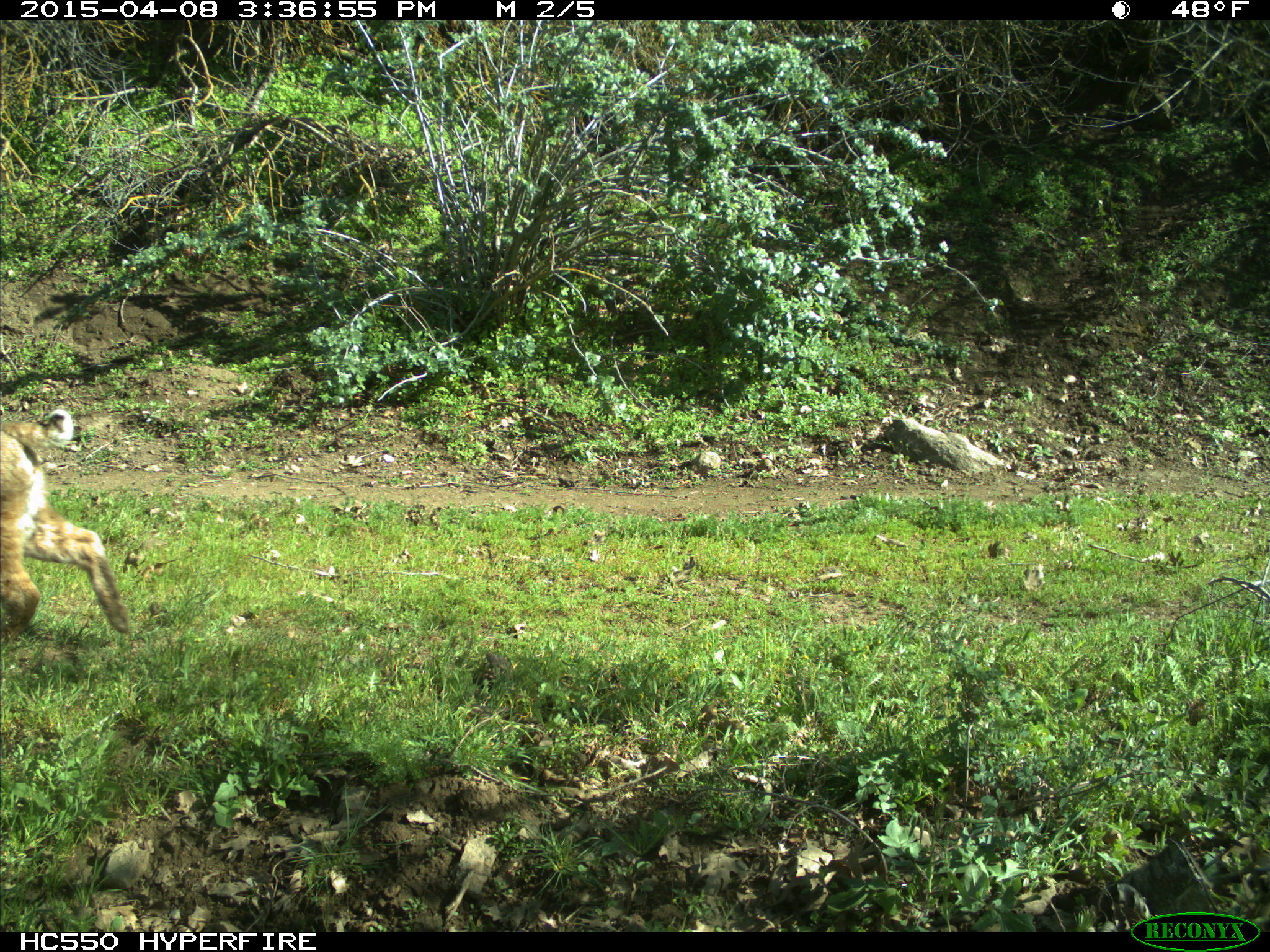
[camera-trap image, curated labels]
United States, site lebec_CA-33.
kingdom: Animalia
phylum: Chordata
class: Mammalia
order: Carnivora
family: Felidae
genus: Lynx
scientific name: Lynx rufus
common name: bobcat